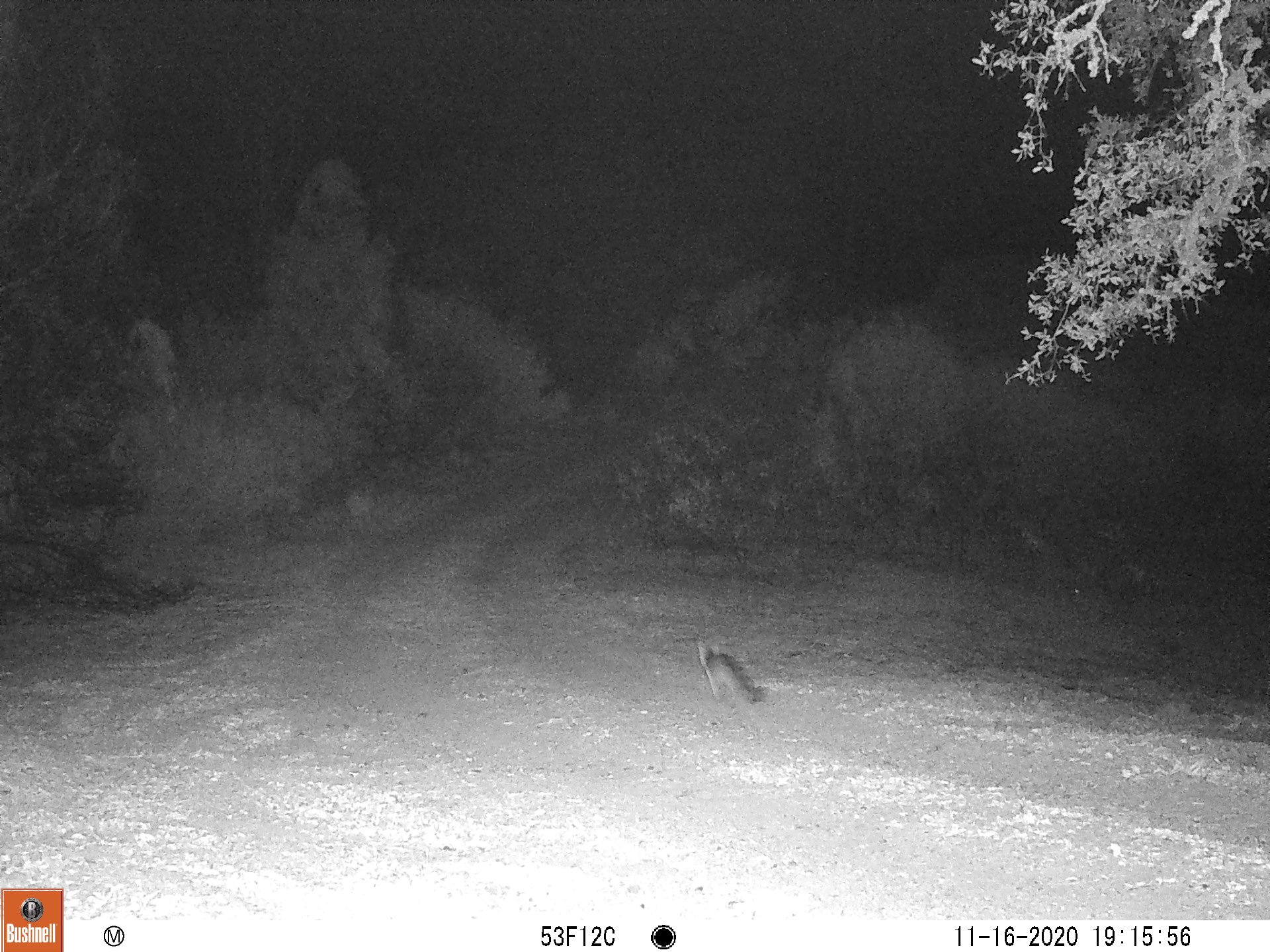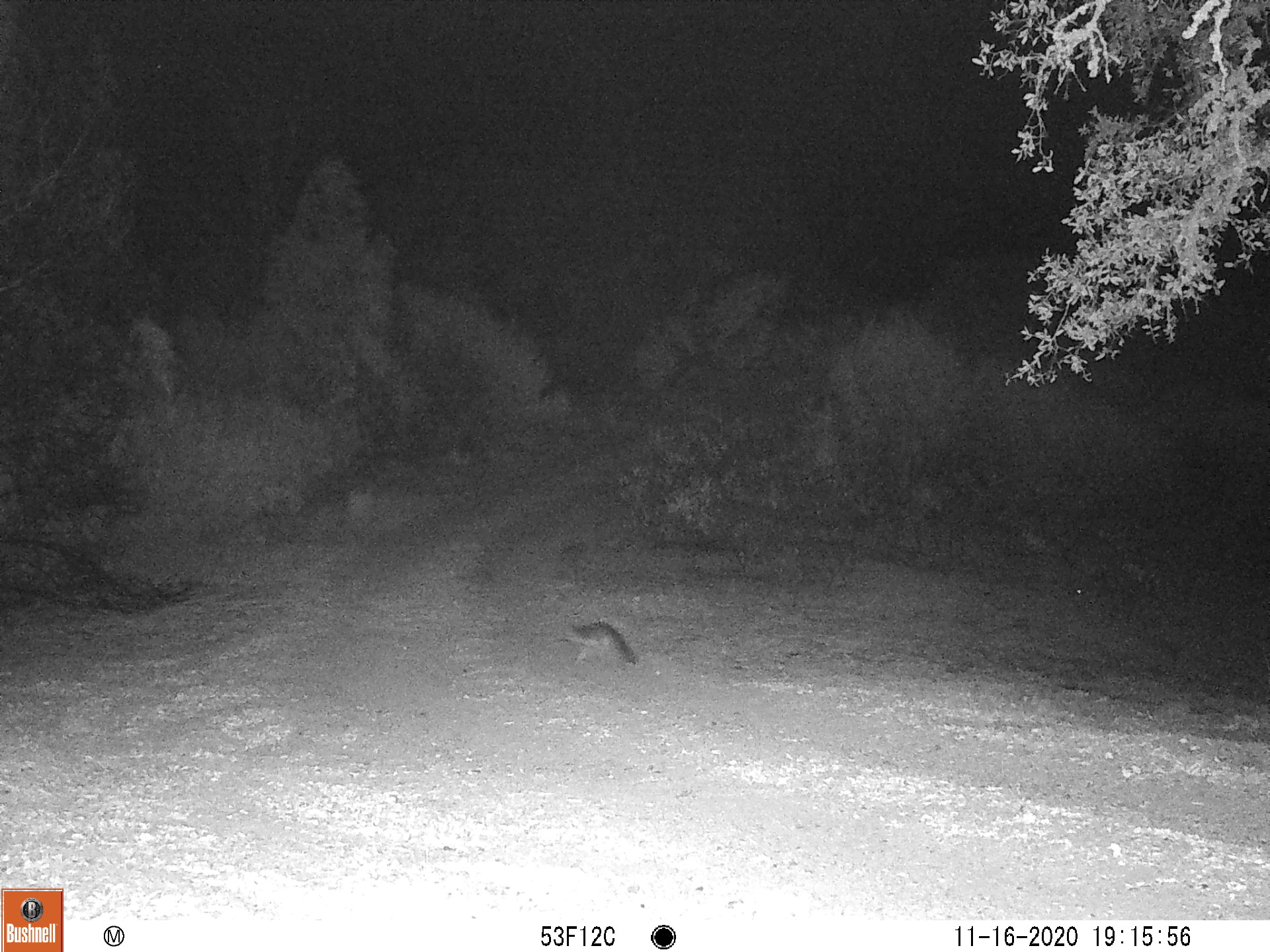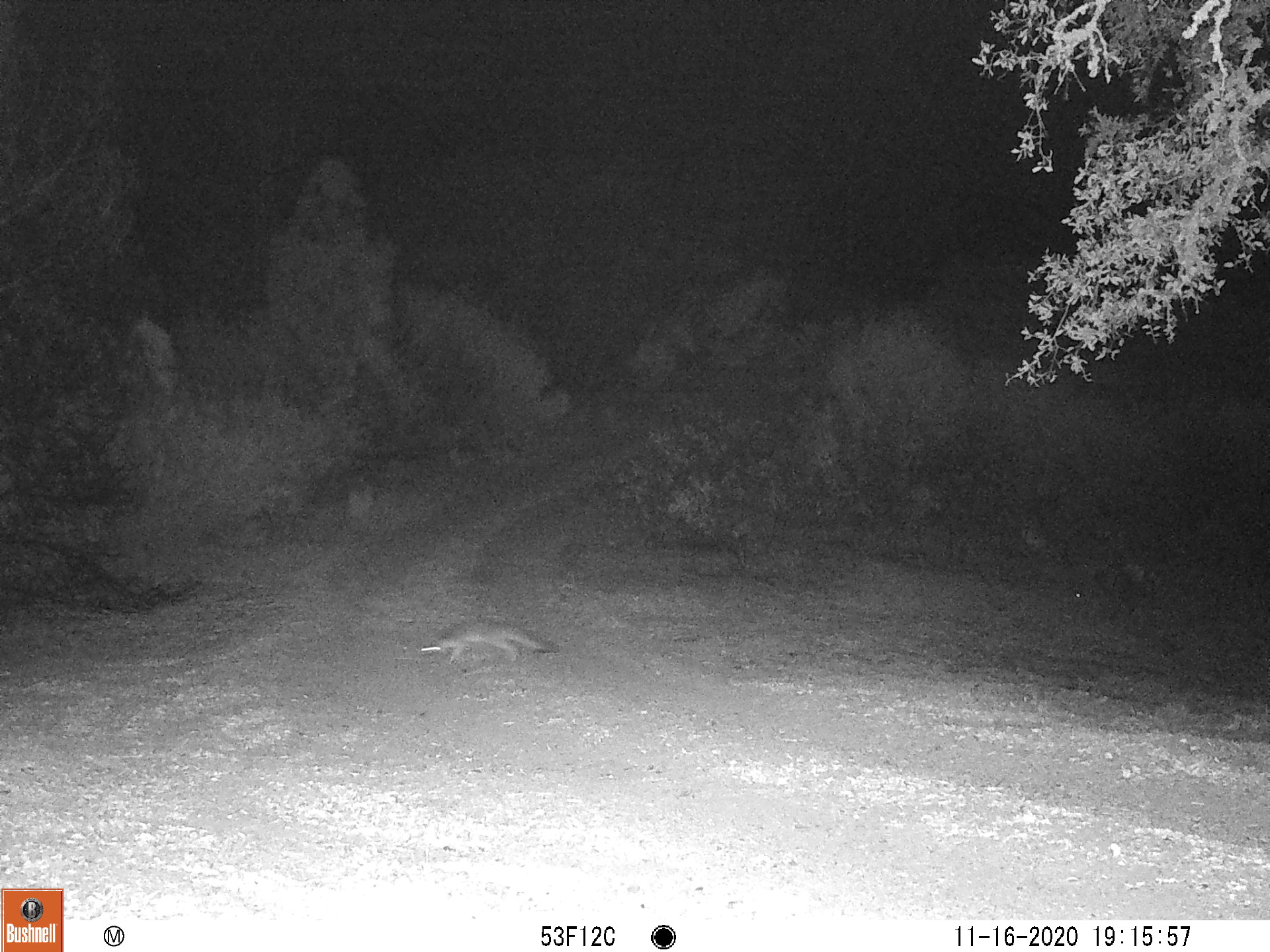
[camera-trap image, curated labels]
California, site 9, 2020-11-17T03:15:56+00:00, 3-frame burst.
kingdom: Animalia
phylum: Chordata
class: Mammalia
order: Carnivora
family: Canidae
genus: Urocyon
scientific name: Urocyon cinereoargenteus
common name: gray fox